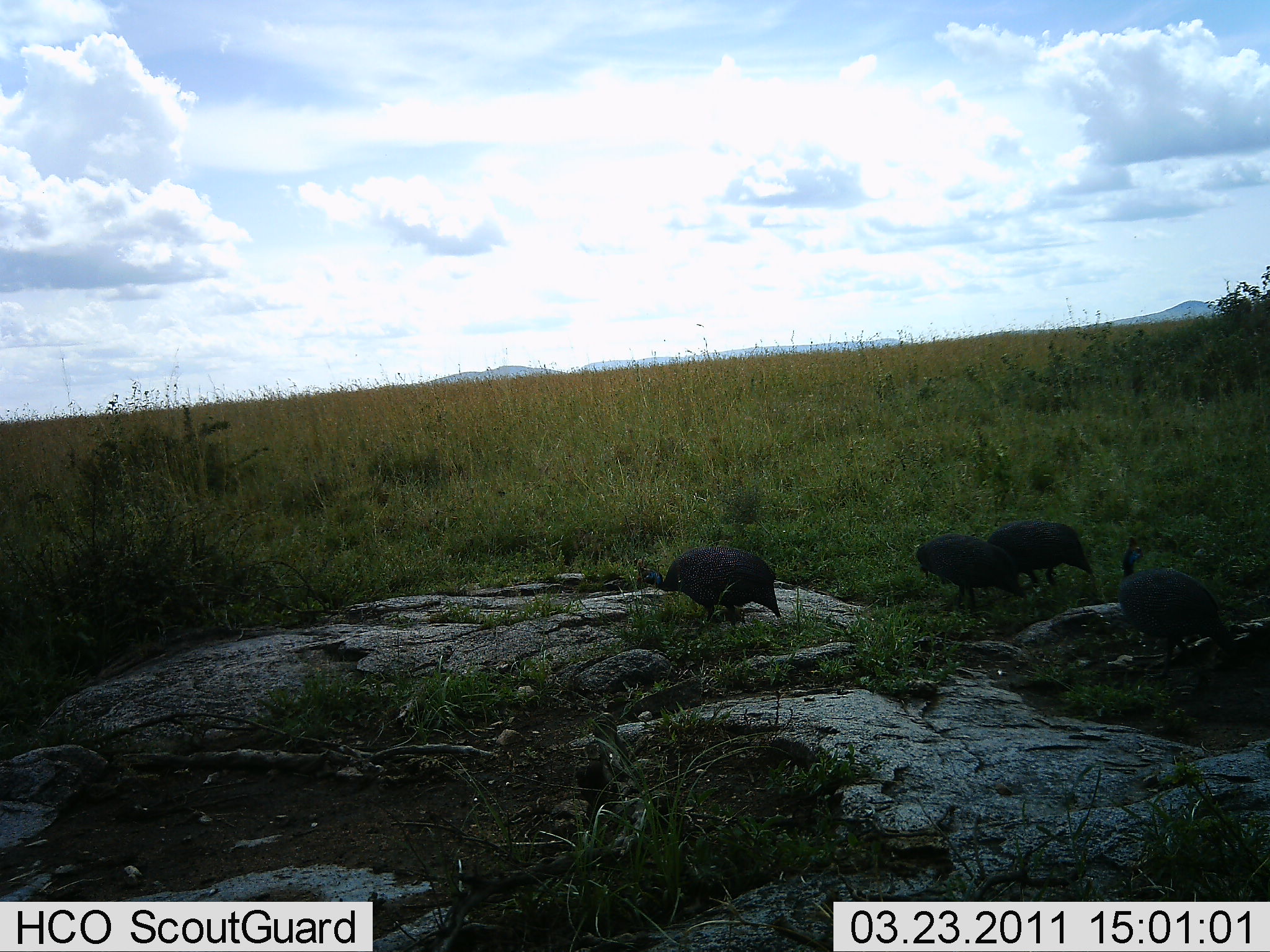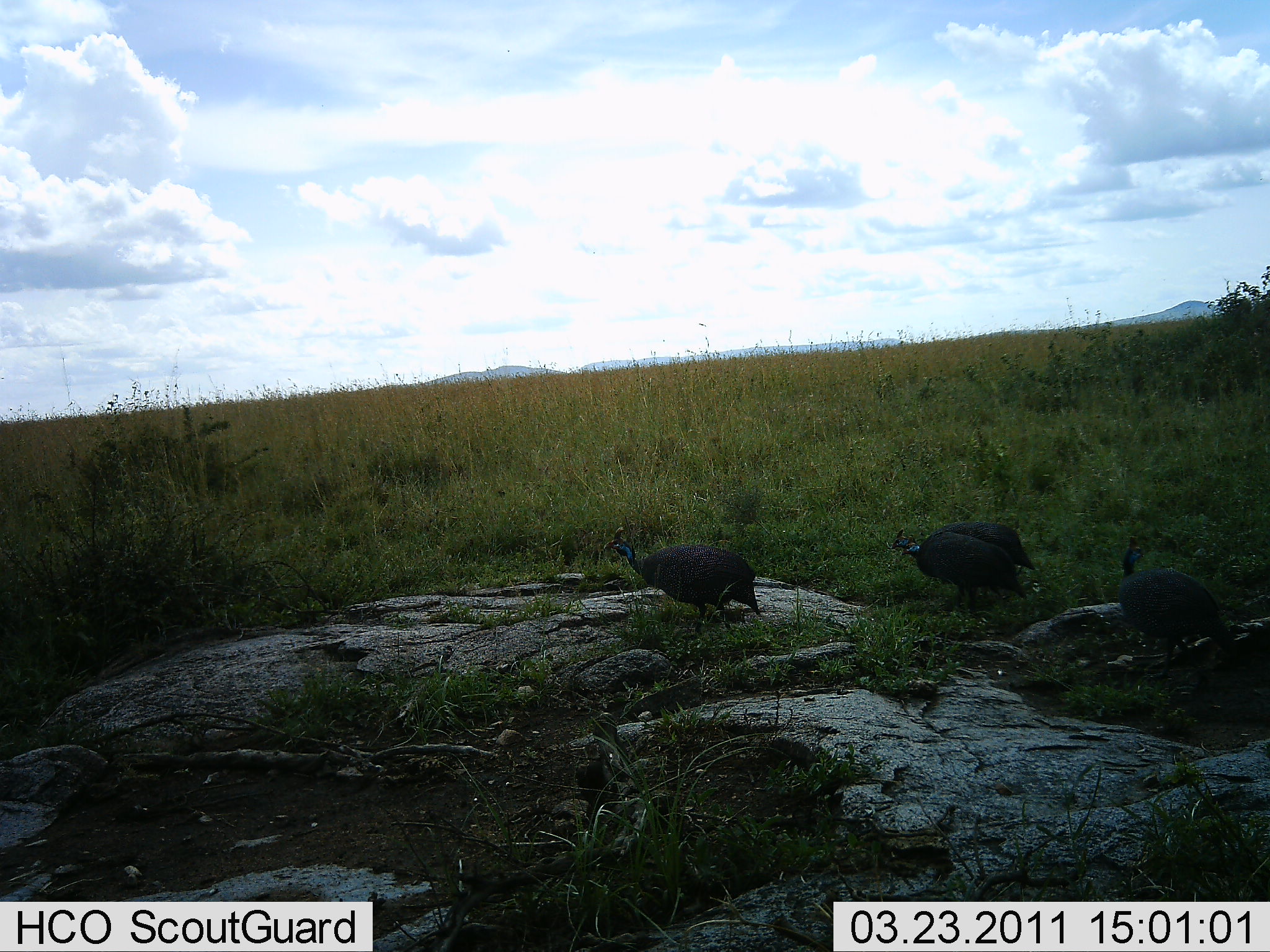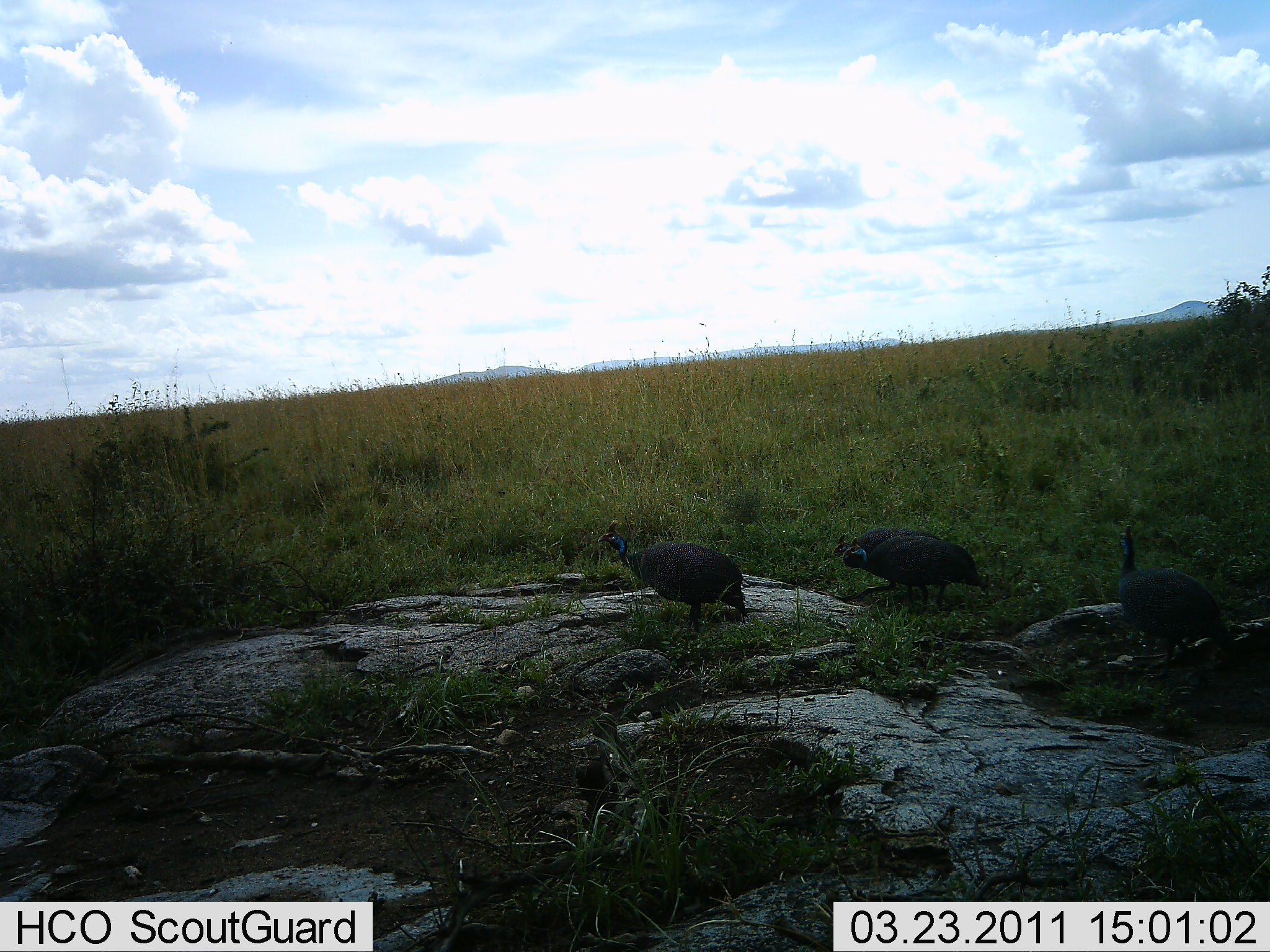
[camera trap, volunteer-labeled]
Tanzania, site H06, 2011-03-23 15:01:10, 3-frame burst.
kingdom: Animalia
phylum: Chordata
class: Aves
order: Galliformes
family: Numididae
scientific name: Numididae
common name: guinea fowl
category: guineafowl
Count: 4.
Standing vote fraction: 42%.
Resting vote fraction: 0%.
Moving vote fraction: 75%.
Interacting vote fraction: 0%.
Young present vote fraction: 0%.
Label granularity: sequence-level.